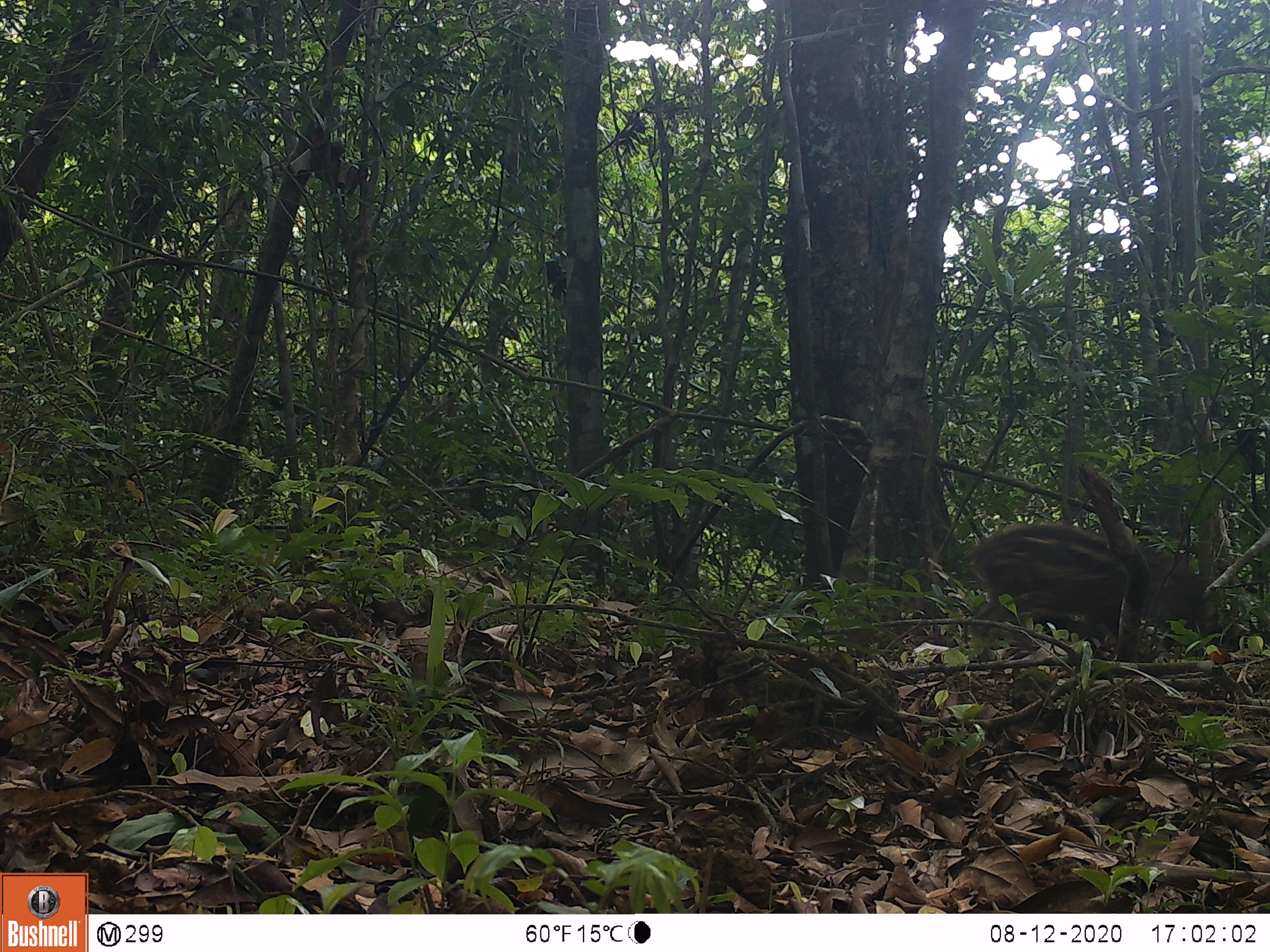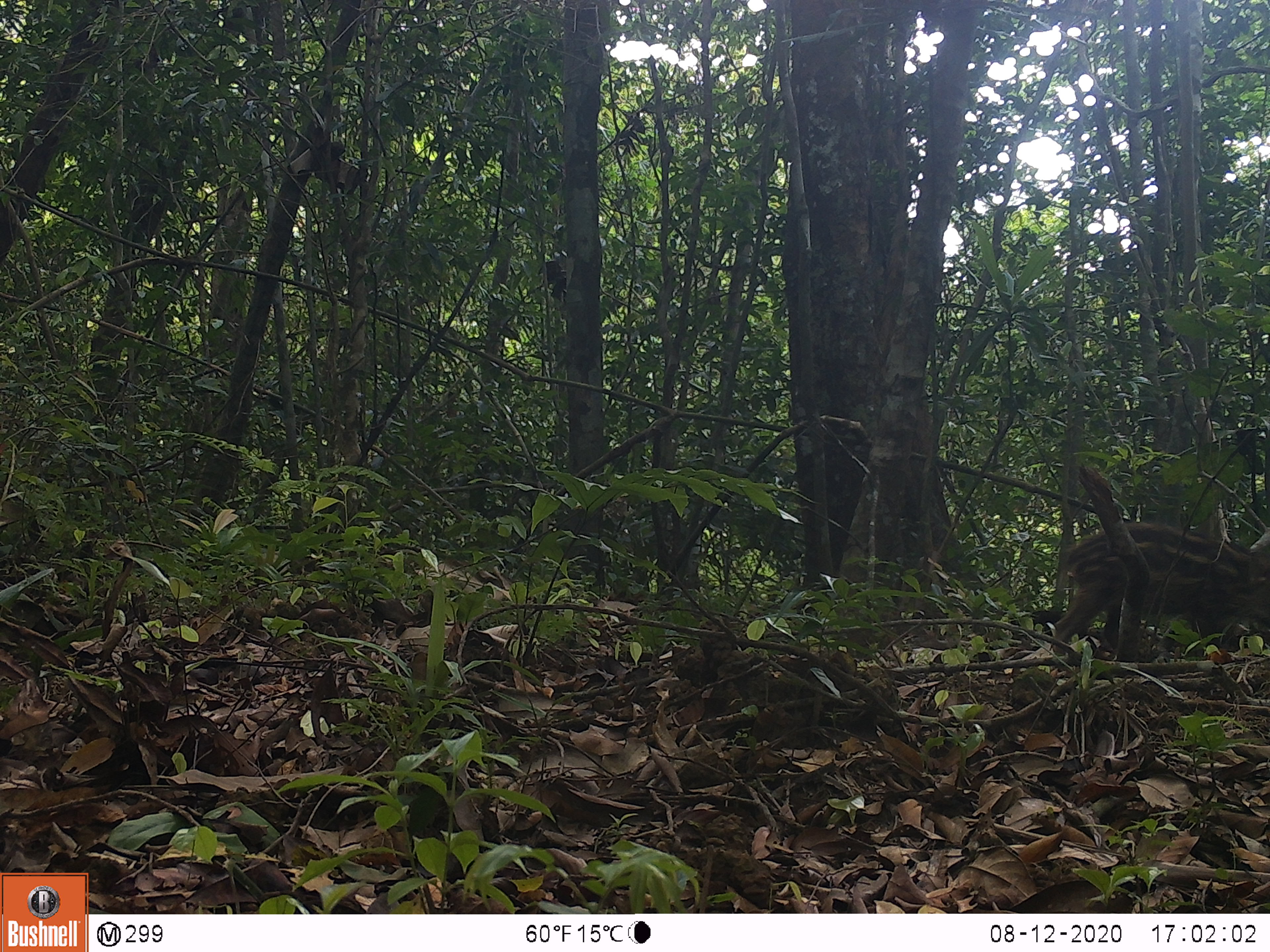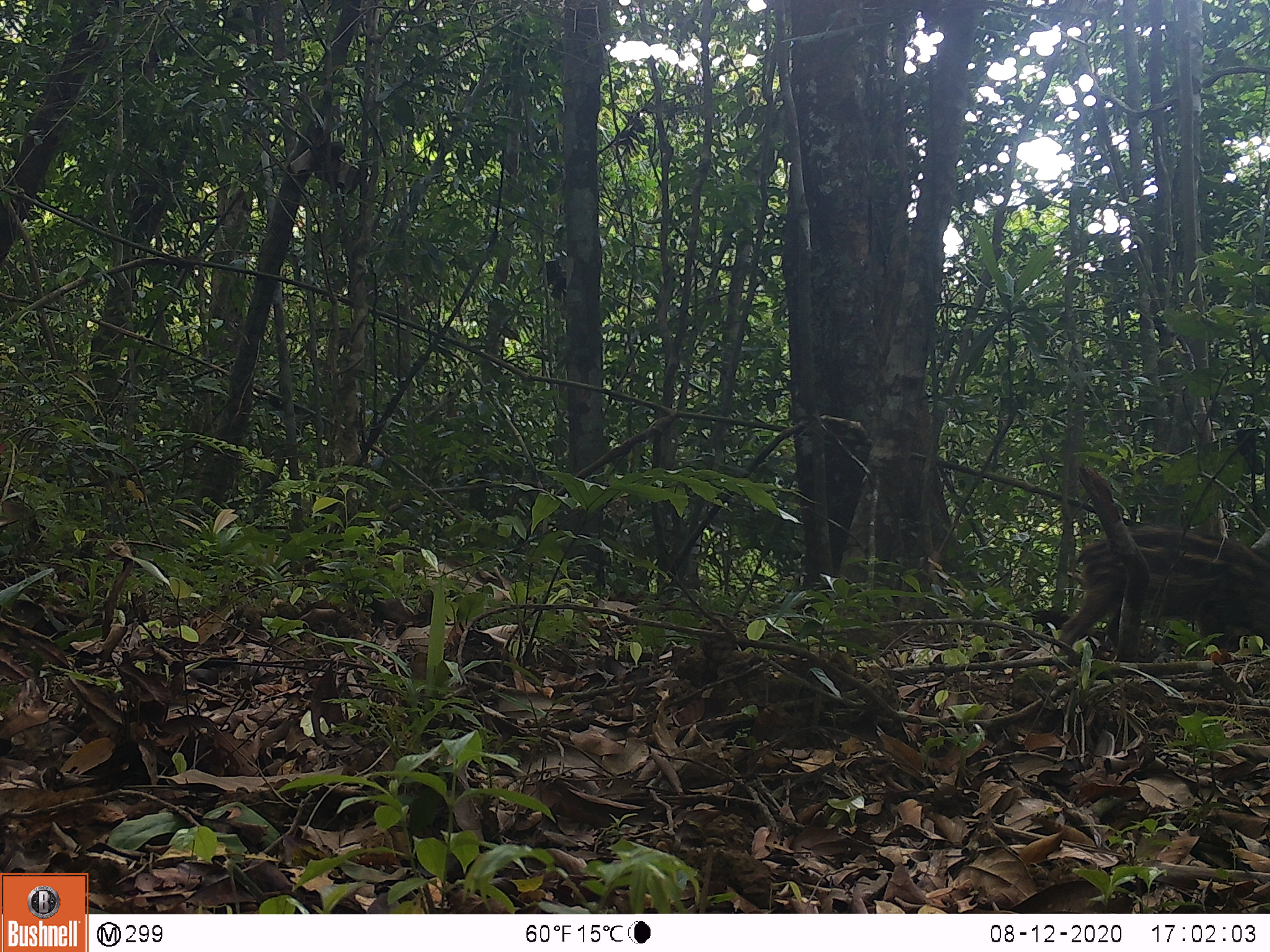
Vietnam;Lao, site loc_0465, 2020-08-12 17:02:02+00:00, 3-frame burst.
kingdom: Animalia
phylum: Chordata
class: Mammalia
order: Artiodactyla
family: Suidae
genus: Sus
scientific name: Sus scrofa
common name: eurasian wild pig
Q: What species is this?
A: Eurasian wild pig (Sus scrofa).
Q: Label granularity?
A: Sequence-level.